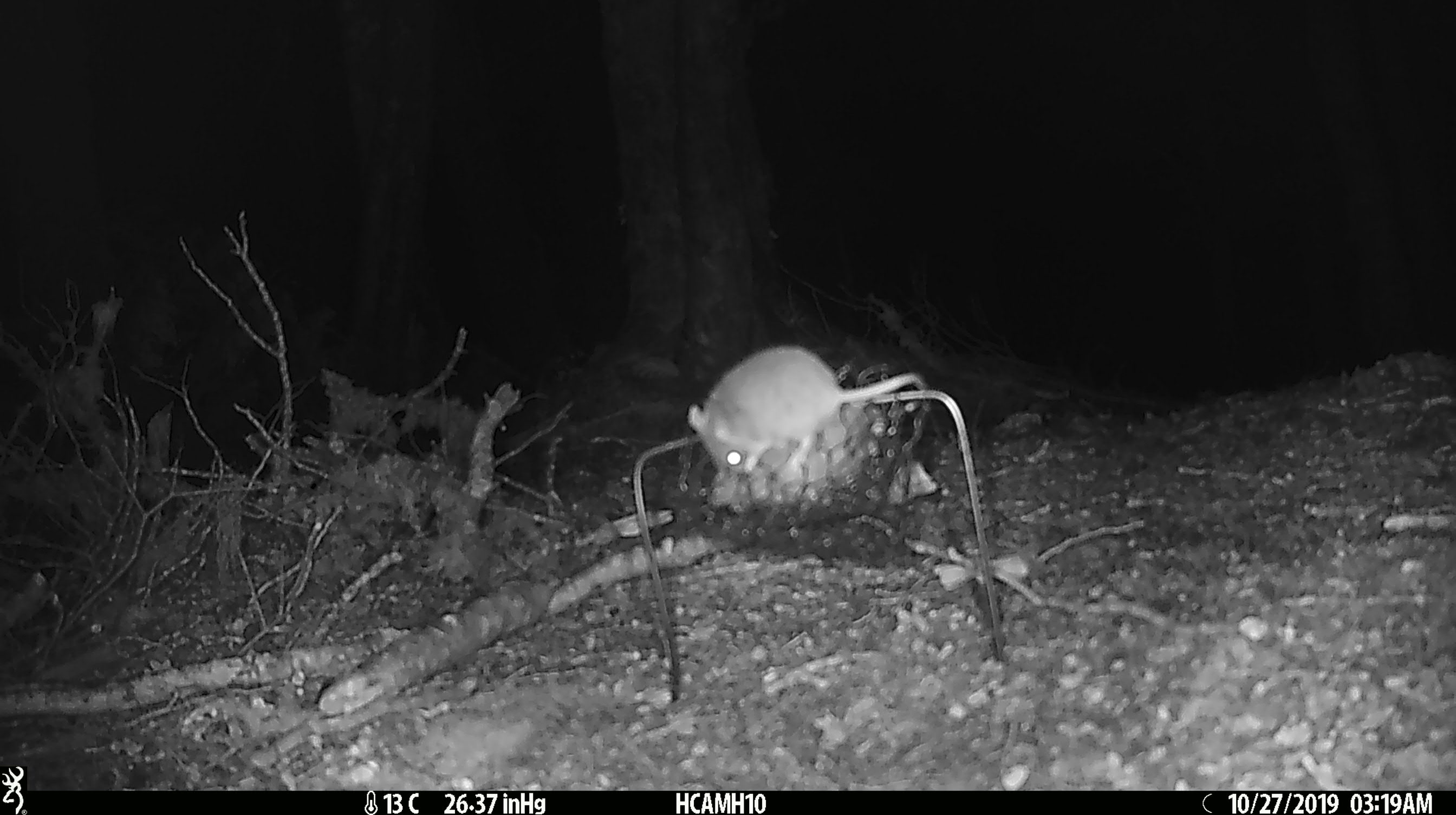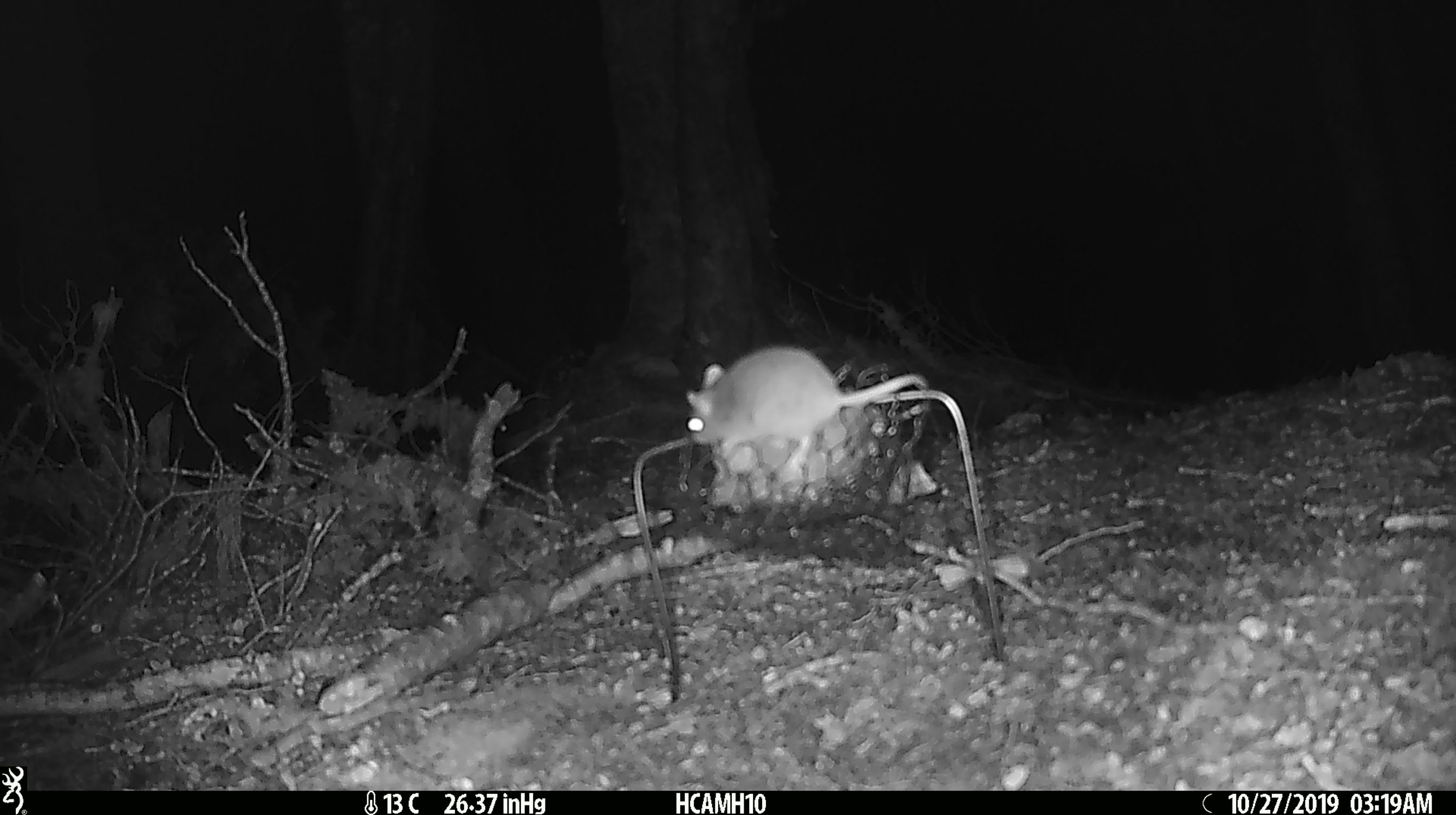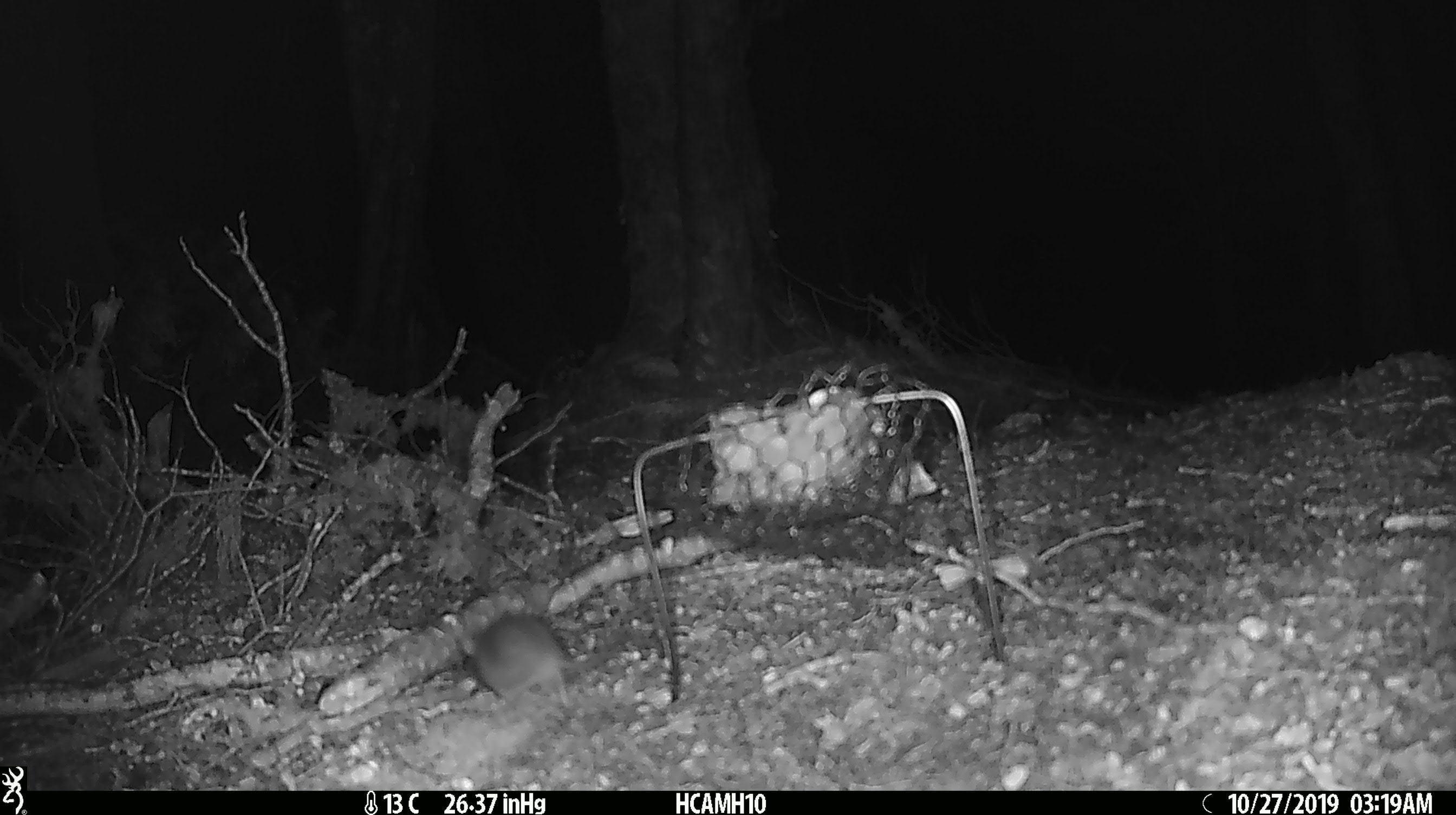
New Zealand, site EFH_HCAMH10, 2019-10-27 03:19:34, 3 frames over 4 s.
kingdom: Animalia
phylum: Chordata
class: Mammalia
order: Rodentia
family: Muridae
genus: Mus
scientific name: Mus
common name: mouse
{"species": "mouse (Mus)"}